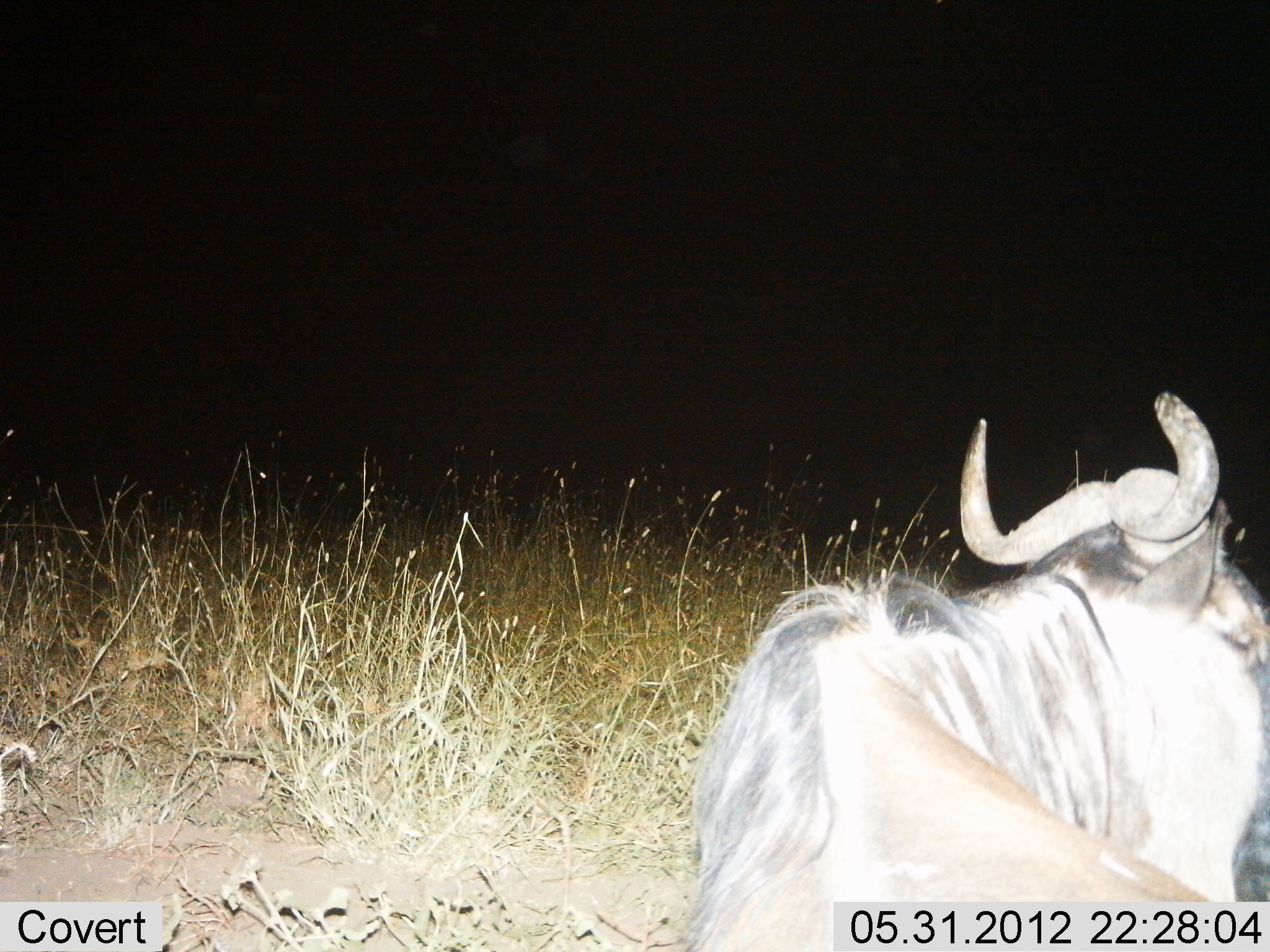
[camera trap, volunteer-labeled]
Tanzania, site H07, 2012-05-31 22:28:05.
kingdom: Animalia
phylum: Chordata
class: Mammalia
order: Artiodactyla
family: Bovidae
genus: Connochaetes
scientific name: Connochaetes taurinus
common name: blue wildebeest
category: wildebeest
Wildebeest (blue wildebeest) (Connochaetes taurinus), count 1. Behavior (volunteer vote fractions): standing 40%, resting 60%, moving 0%, interacting 0%. Young present (vote fraction): 0%. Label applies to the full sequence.